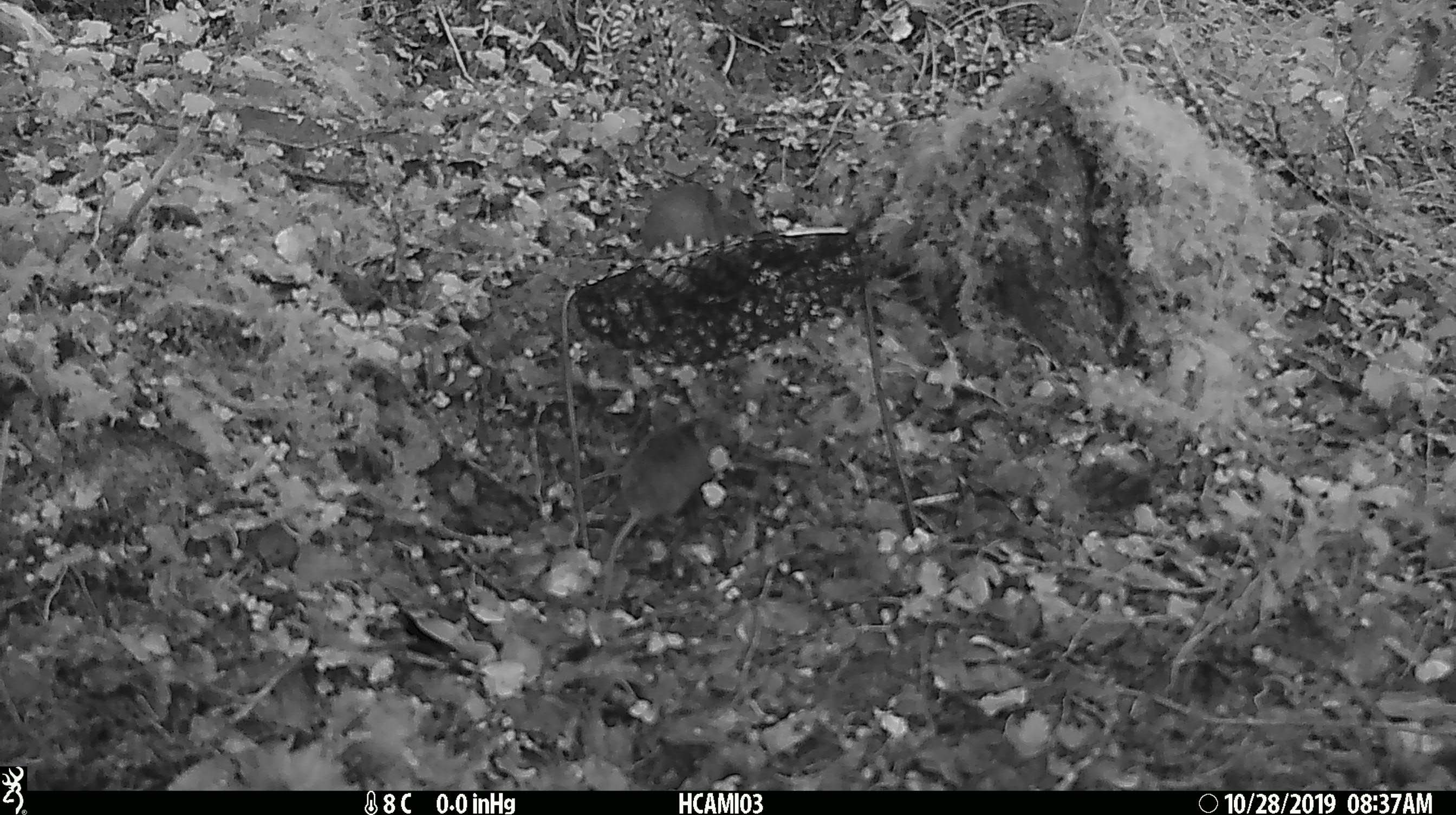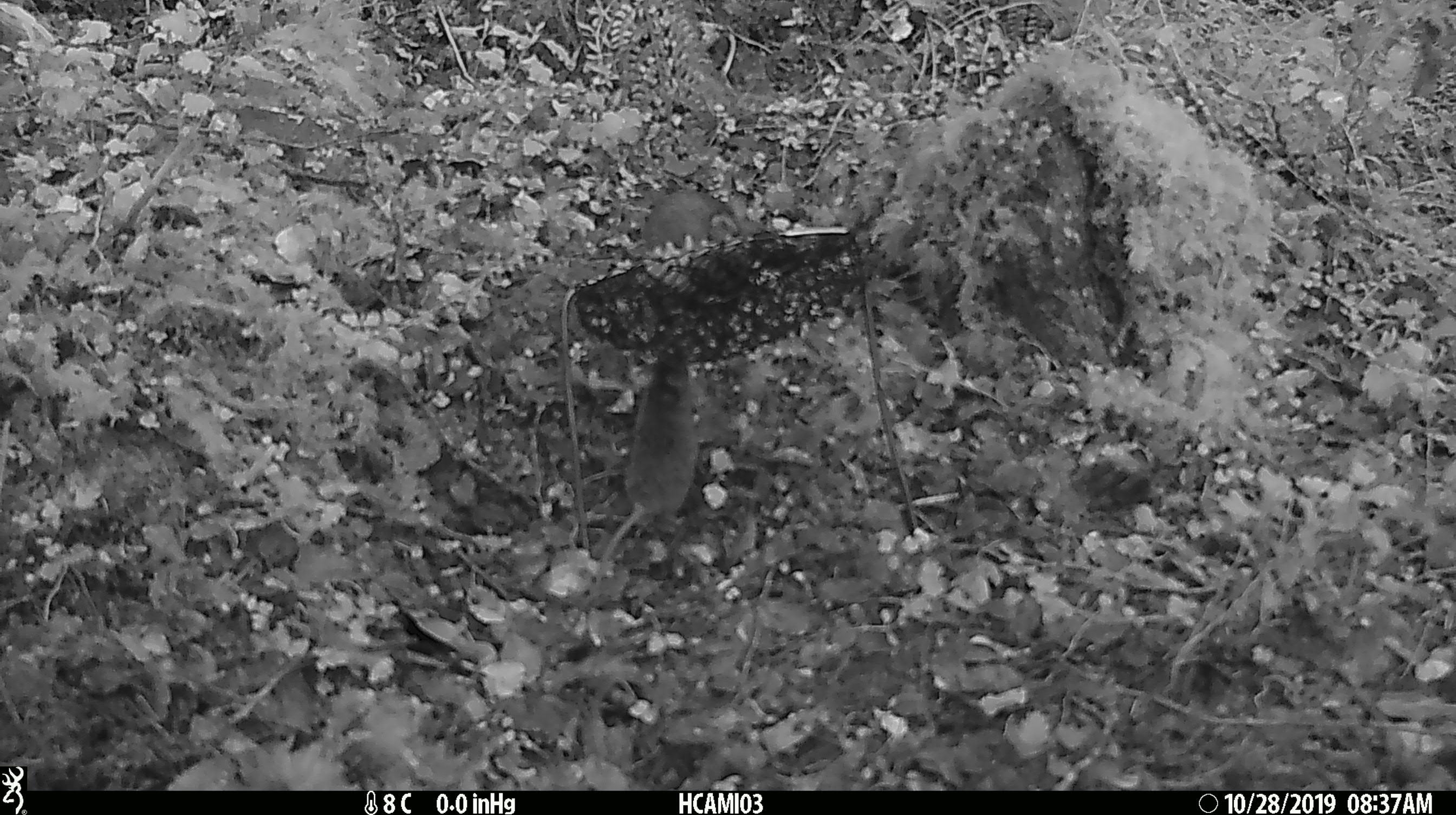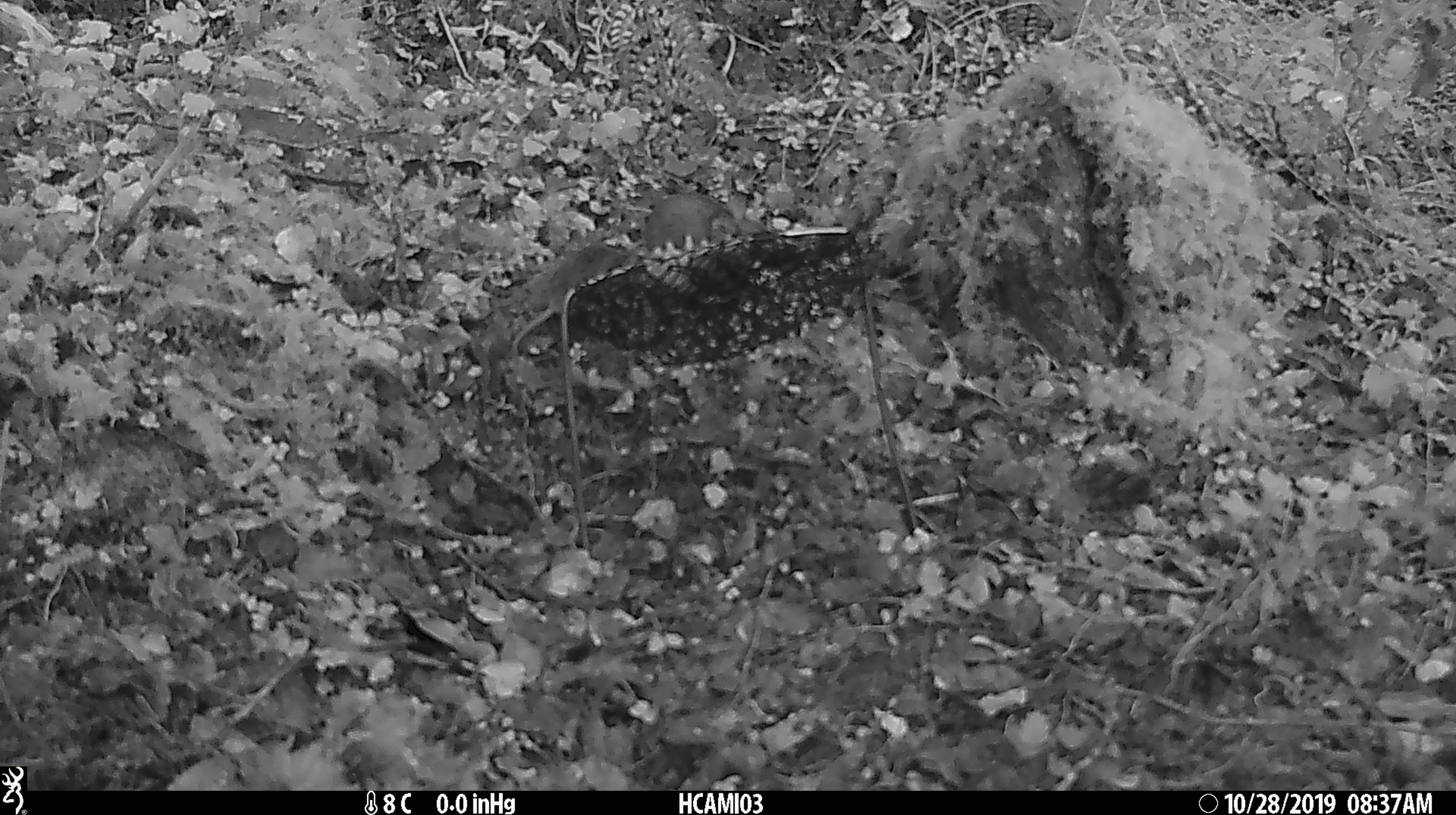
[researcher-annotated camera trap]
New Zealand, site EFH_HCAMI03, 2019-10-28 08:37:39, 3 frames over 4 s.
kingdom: Animalia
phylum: Chordata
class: Mammalia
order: Rodentia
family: Muridae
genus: Mus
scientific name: Mus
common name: mouse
Mouse (Mus).